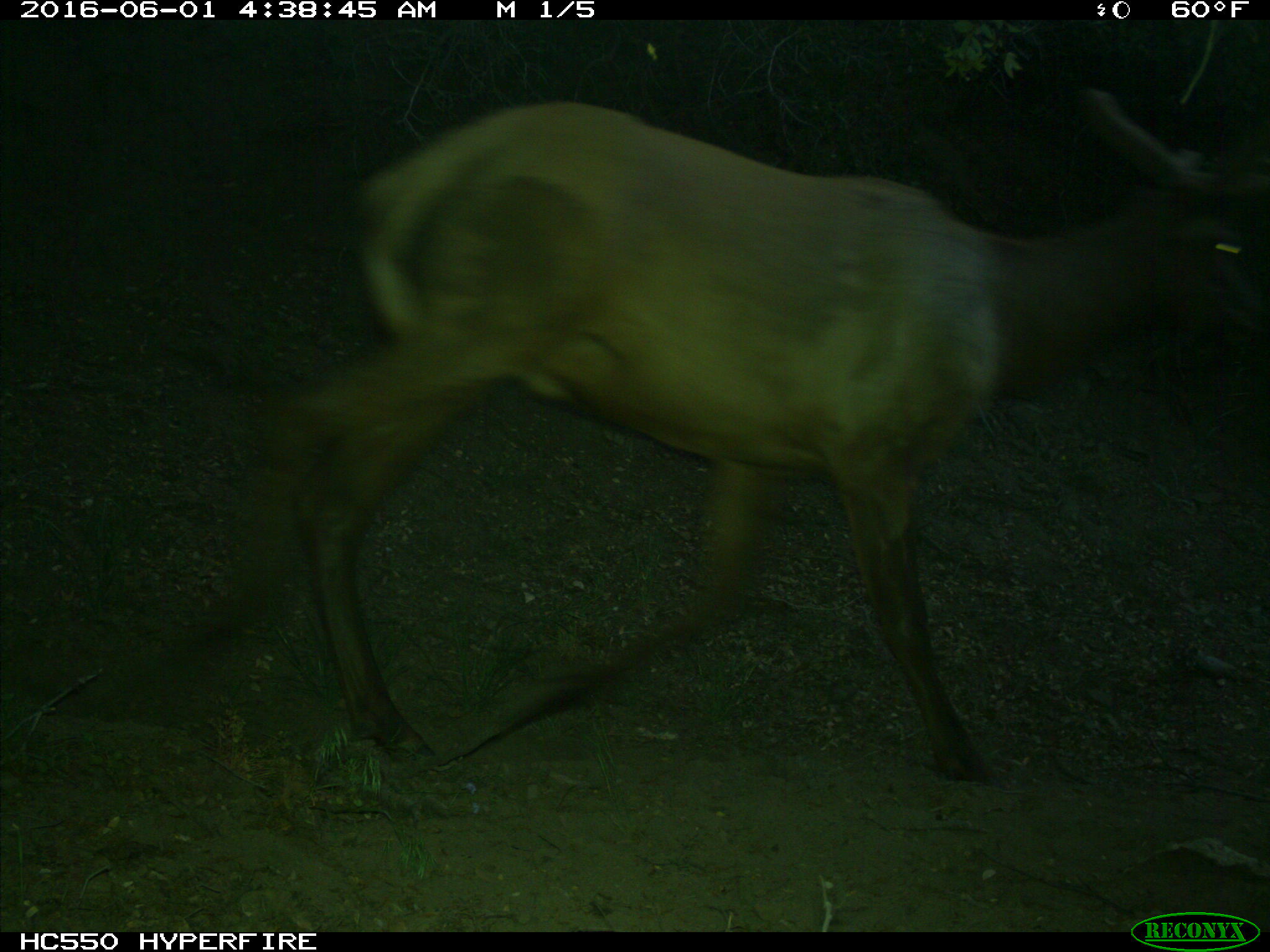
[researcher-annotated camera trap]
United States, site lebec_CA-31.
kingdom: Animalia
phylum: Chordata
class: Mammalia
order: Artiodactyla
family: Cervidae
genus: Cervus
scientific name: Cervus canadensis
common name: elk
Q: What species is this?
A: Cervus canadensis (elk).